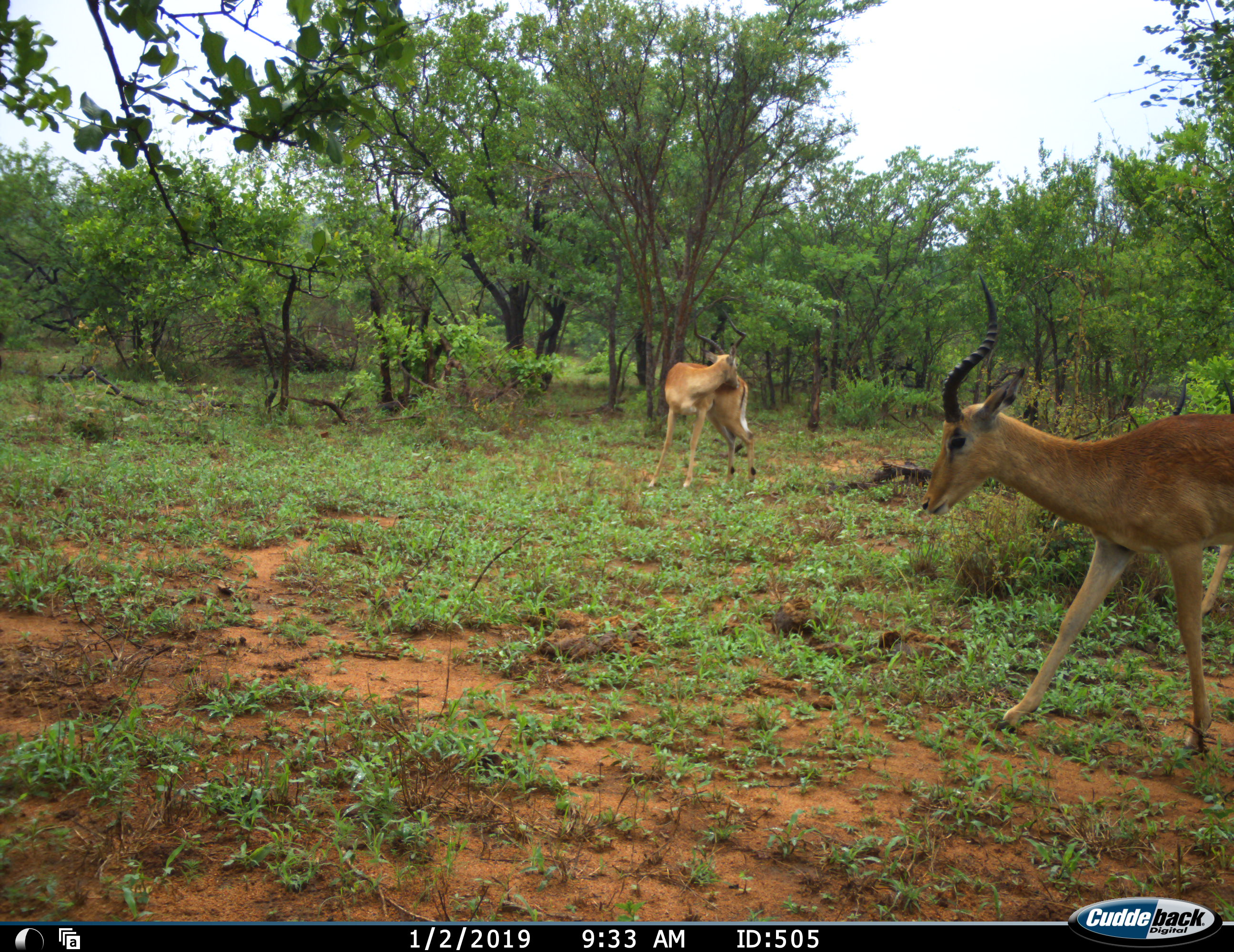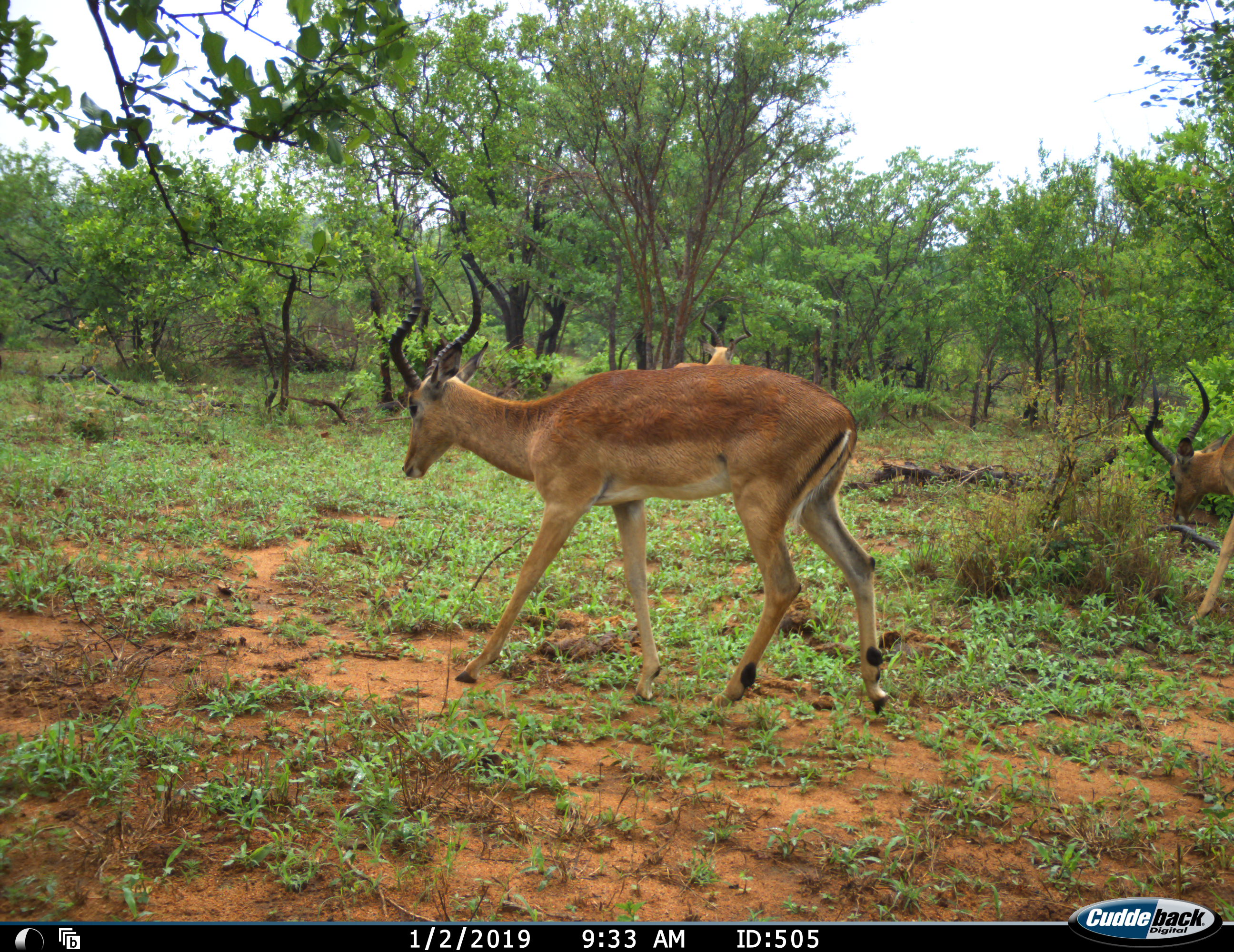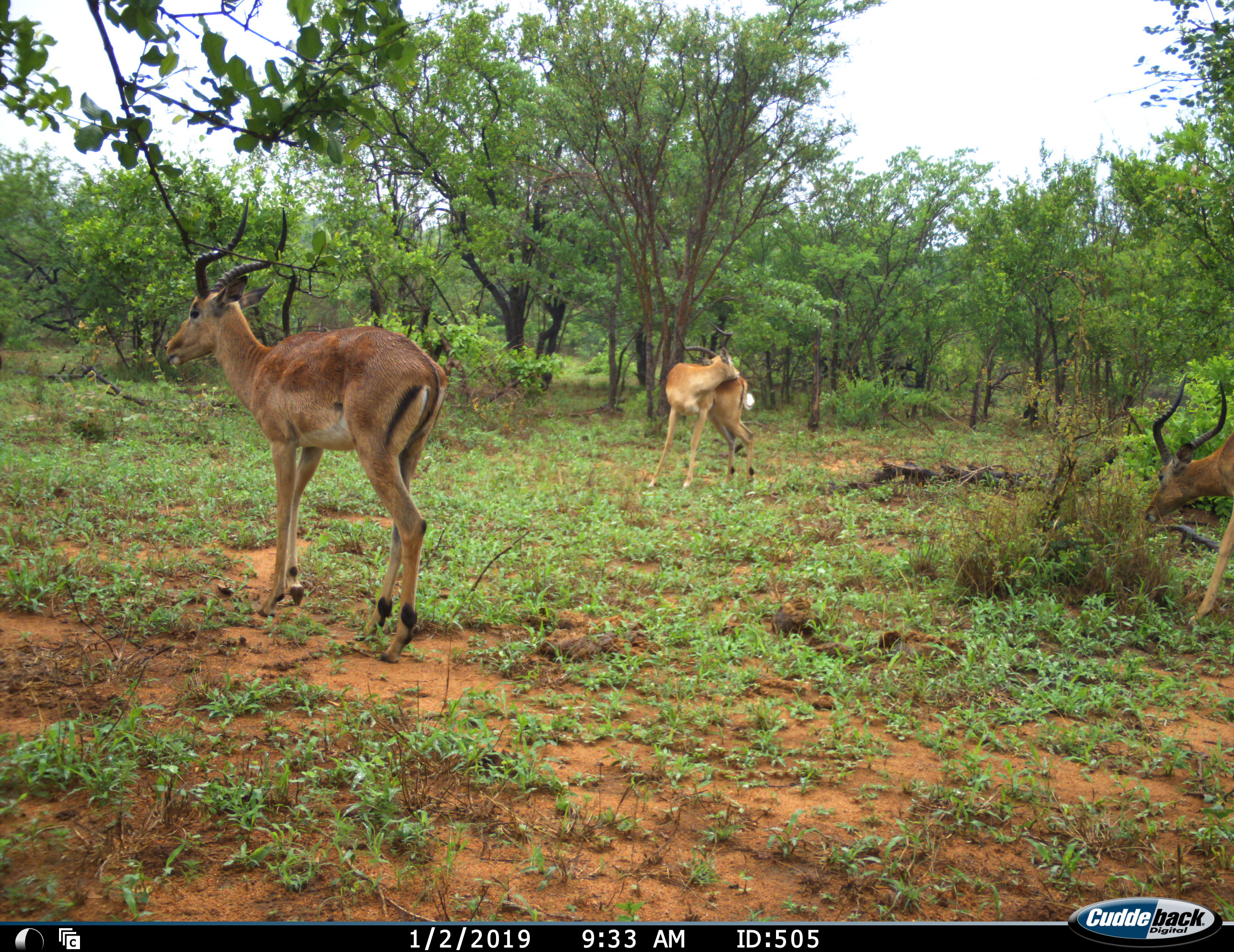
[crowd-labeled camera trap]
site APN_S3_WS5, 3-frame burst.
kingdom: Animalia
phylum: Chordata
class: Mammalia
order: Artiodactyla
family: Bovidae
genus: Aepyceros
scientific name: Aepyceros melampus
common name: impala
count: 3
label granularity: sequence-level